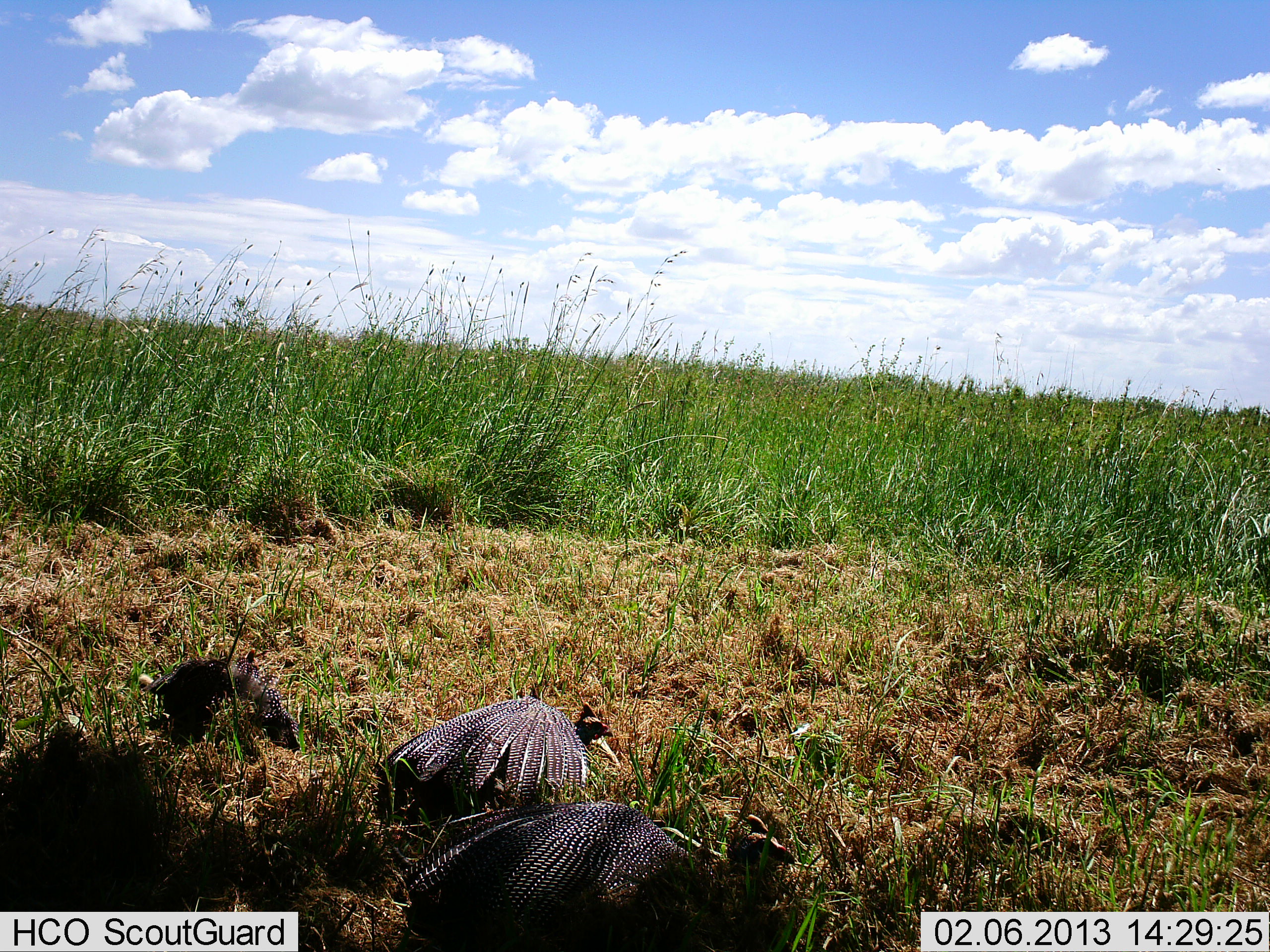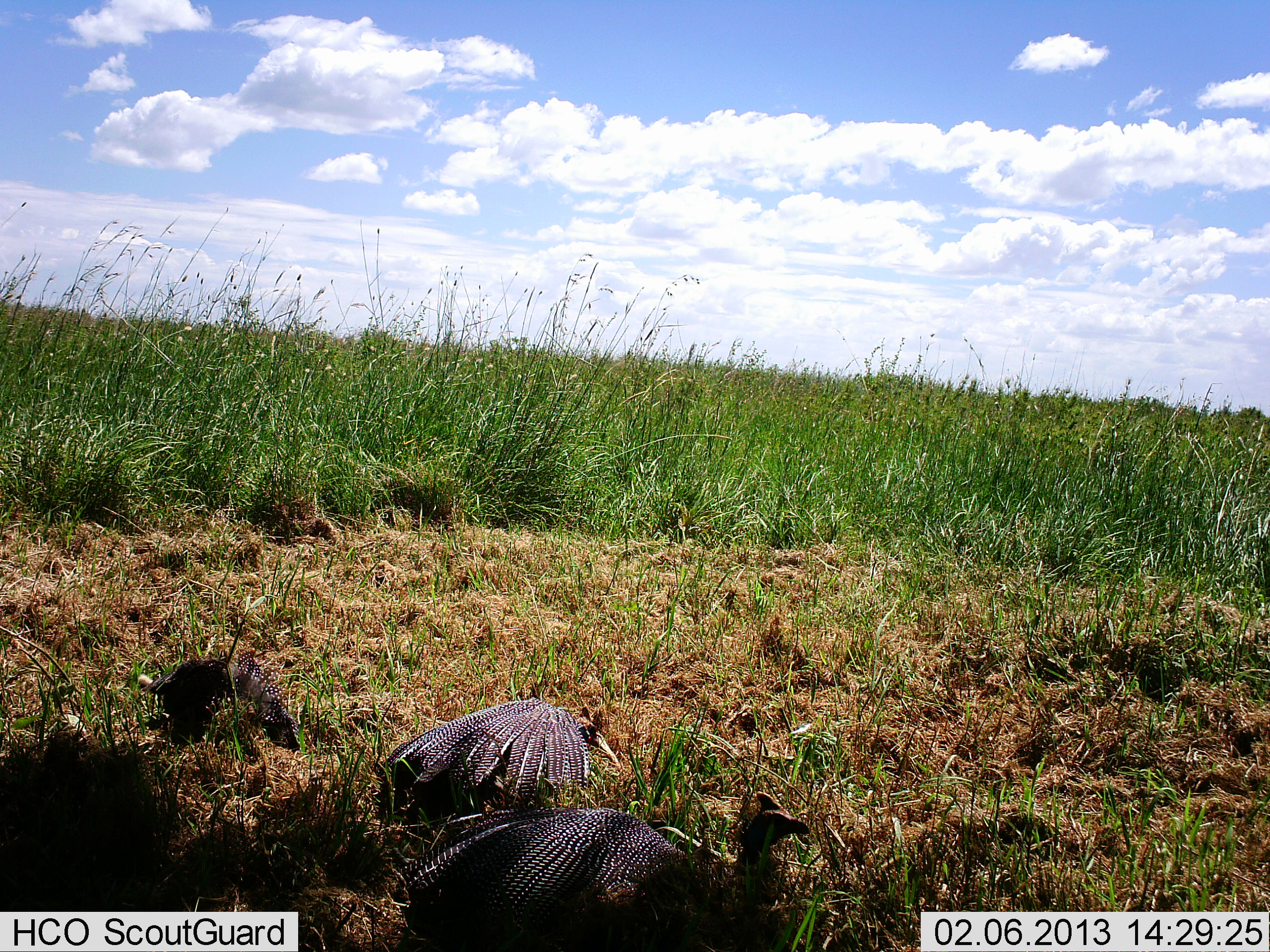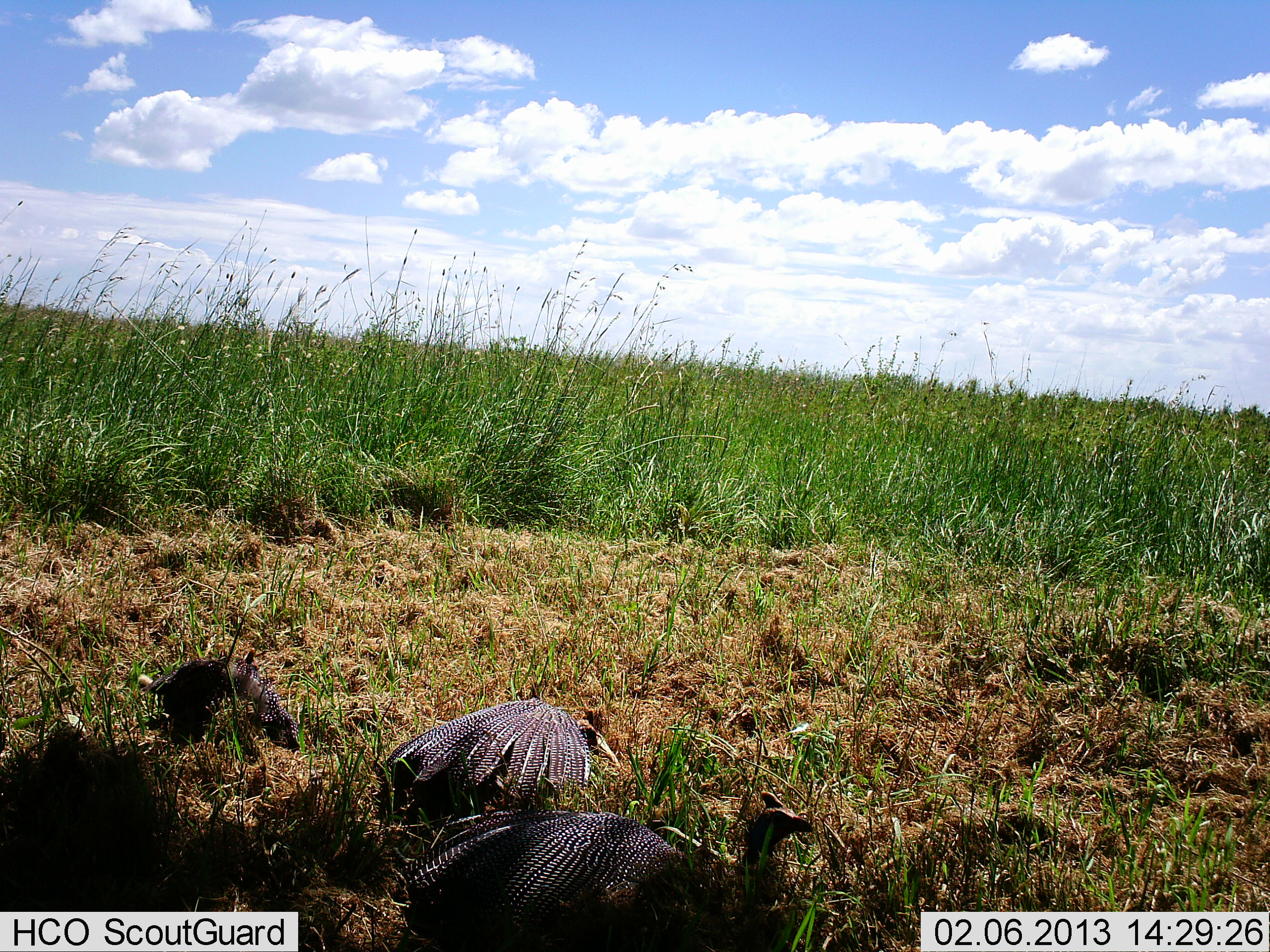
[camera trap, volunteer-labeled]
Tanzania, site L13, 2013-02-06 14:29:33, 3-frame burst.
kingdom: Animalia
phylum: Chordata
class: Aves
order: Galliformes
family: Numididae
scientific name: Numididae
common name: guinea fowl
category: guineafowl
Guineafowl (guinea fowl) (Numididae), count 3. Behavior (volunteer vote fractions): standing 19%, resting 62%, moving 12%, interacting 0%. Young present (vote fraction): 5%. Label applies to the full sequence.